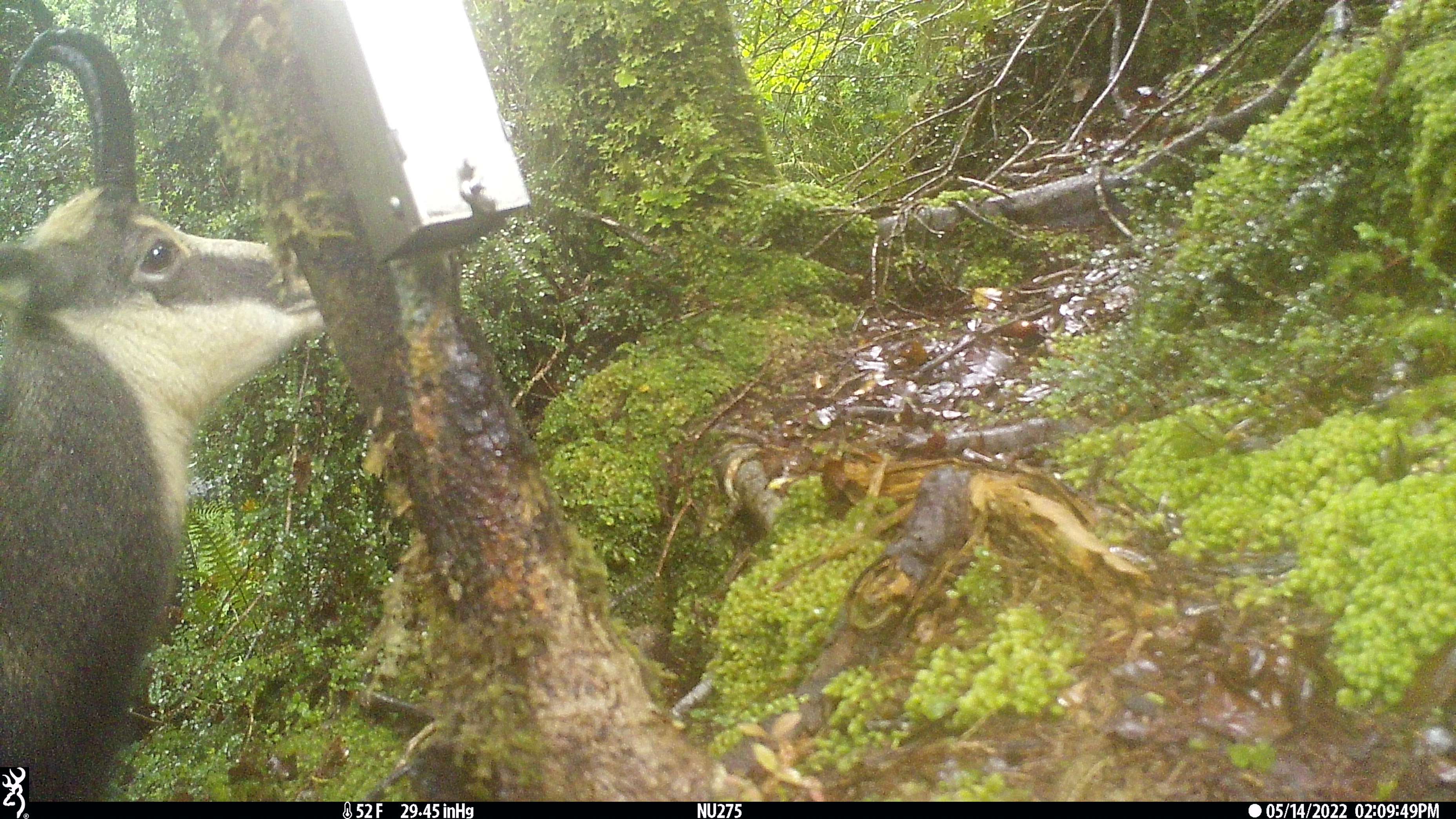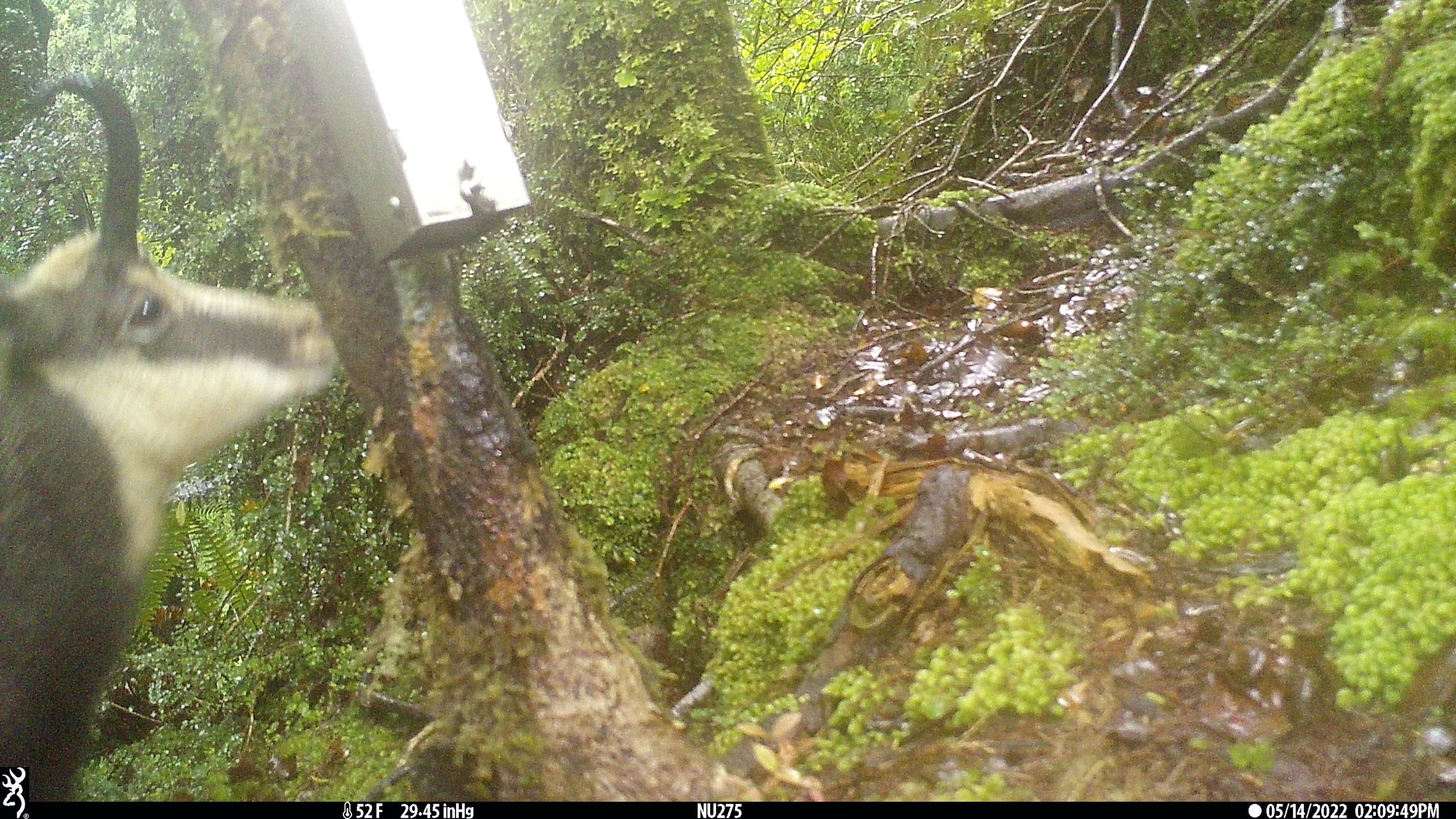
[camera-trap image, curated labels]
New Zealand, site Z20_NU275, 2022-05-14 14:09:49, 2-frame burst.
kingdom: Animalia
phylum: Chordata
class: Mammalia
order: Artiodactyla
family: Bovidae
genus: Rupicapra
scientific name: Rupicapra rupicapra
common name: alpine chamois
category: chamois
Chamois (alpine chamois) (Rupicapra rupicapra).